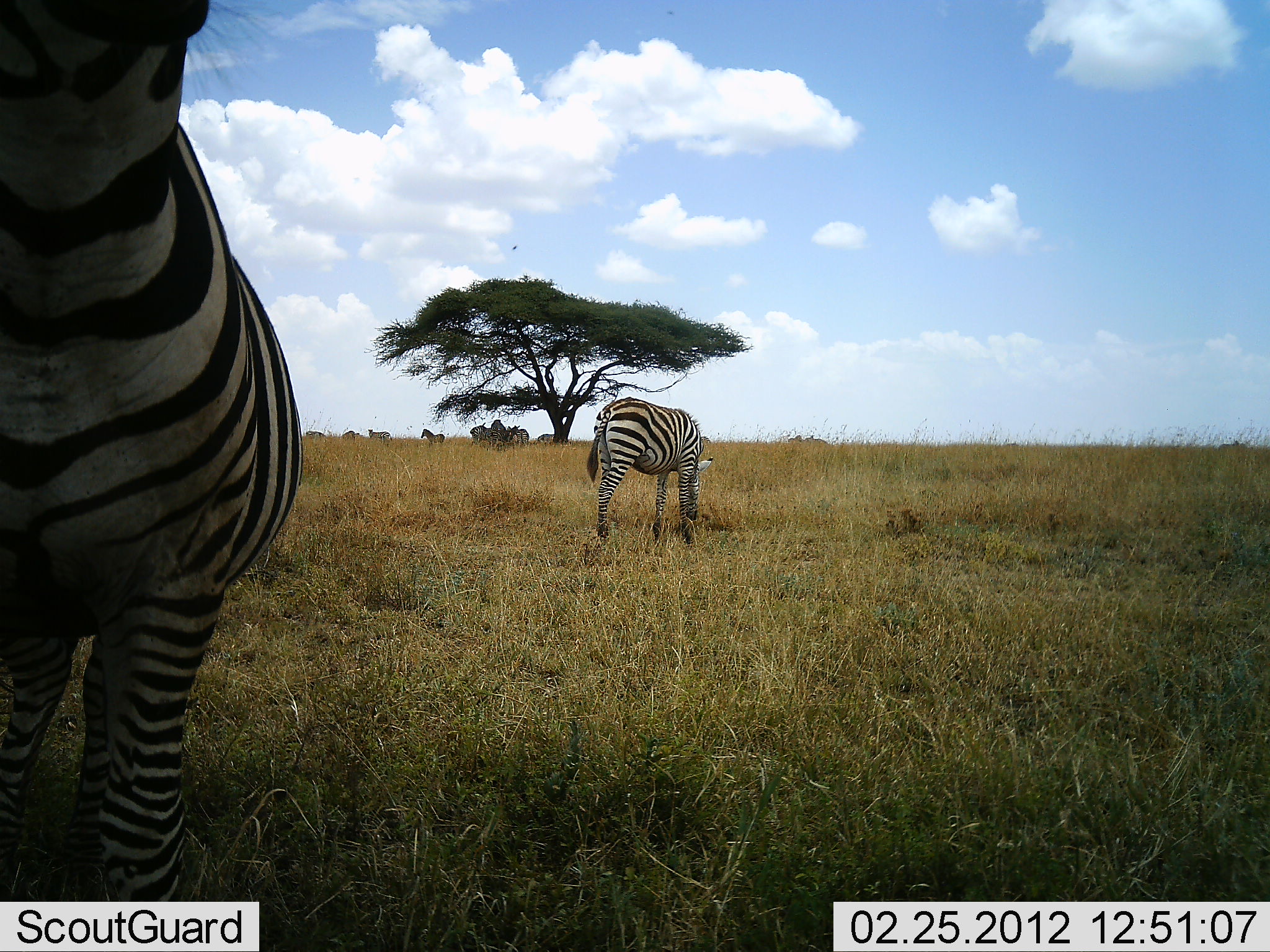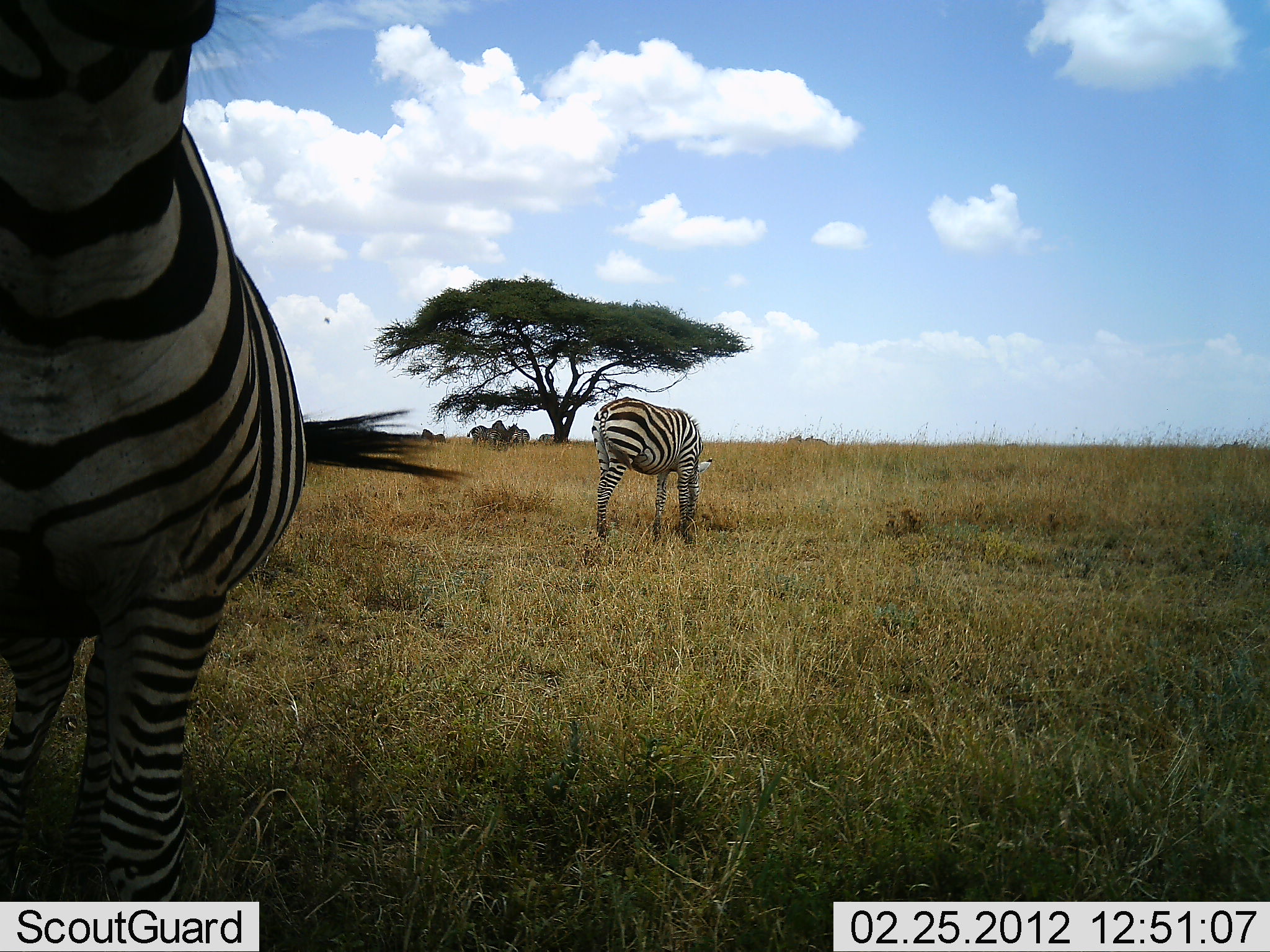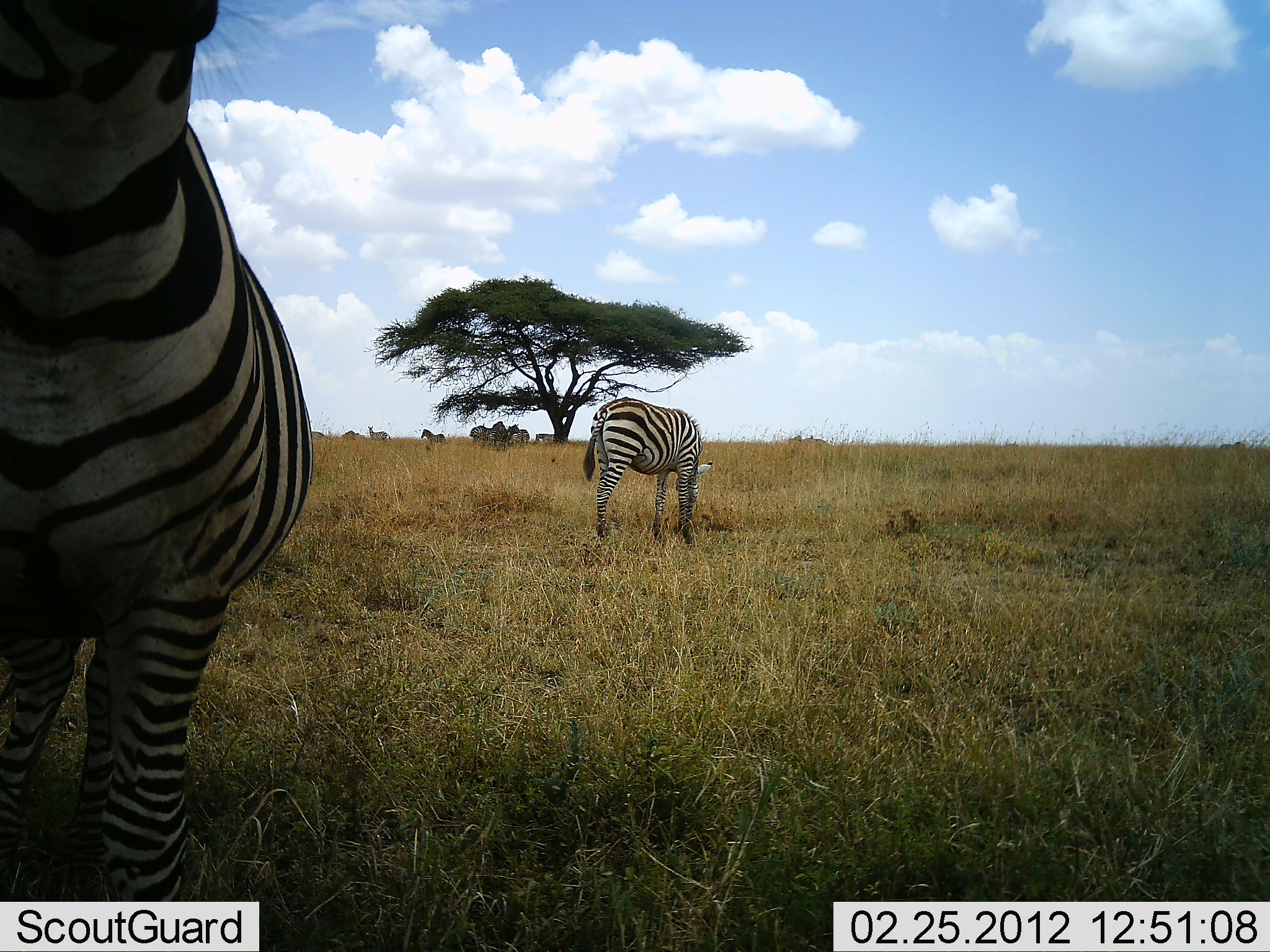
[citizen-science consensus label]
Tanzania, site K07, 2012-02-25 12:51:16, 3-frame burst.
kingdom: Animalia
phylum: Chordata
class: Mammalia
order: Perissodactyla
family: Equidae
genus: Equus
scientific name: Equus quagga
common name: plains zebra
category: zebra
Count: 2.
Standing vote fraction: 65%.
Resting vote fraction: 13%.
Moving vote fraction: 0%.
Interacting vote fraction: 0%.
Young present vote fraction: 0%.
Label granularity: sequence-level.